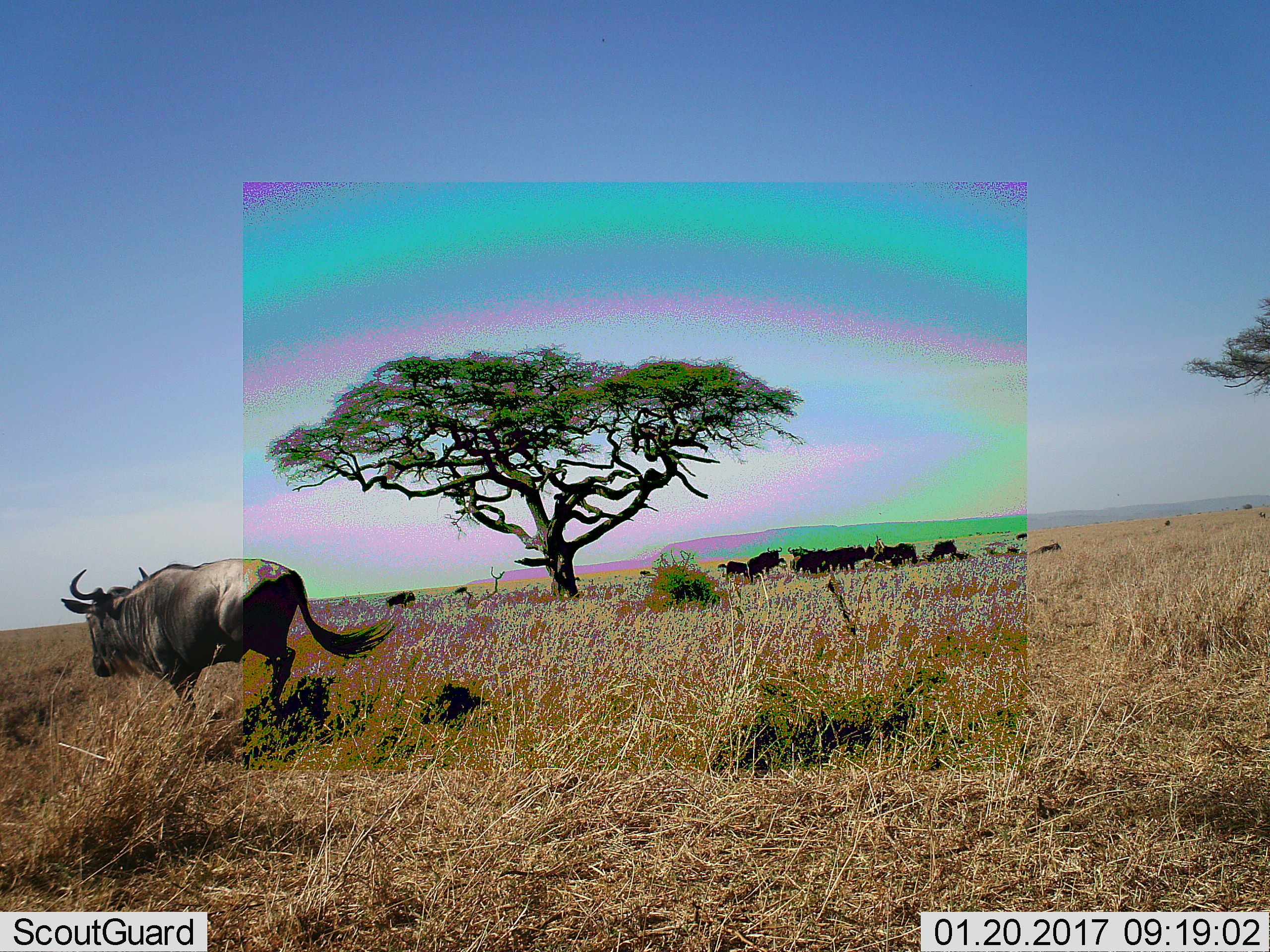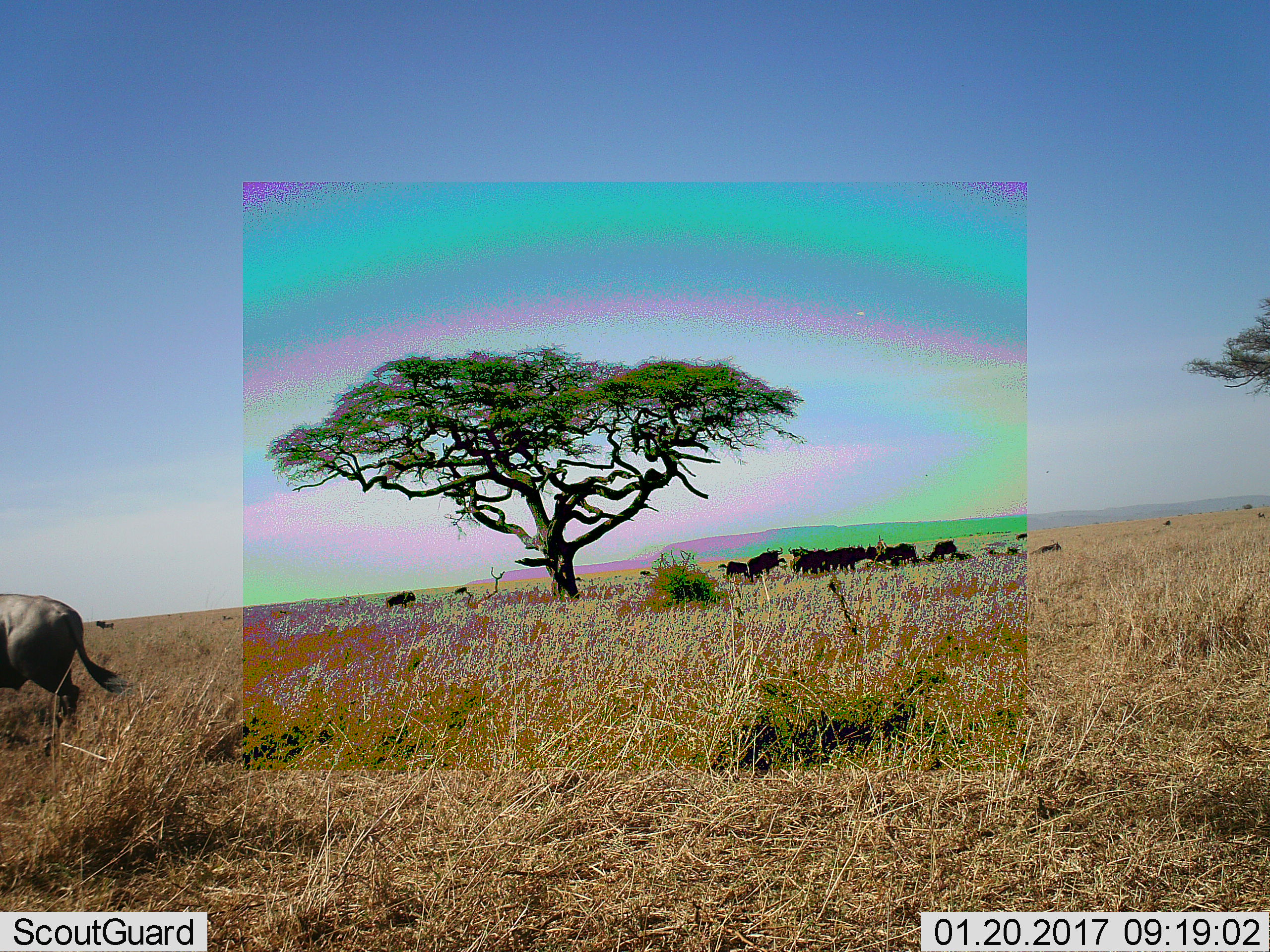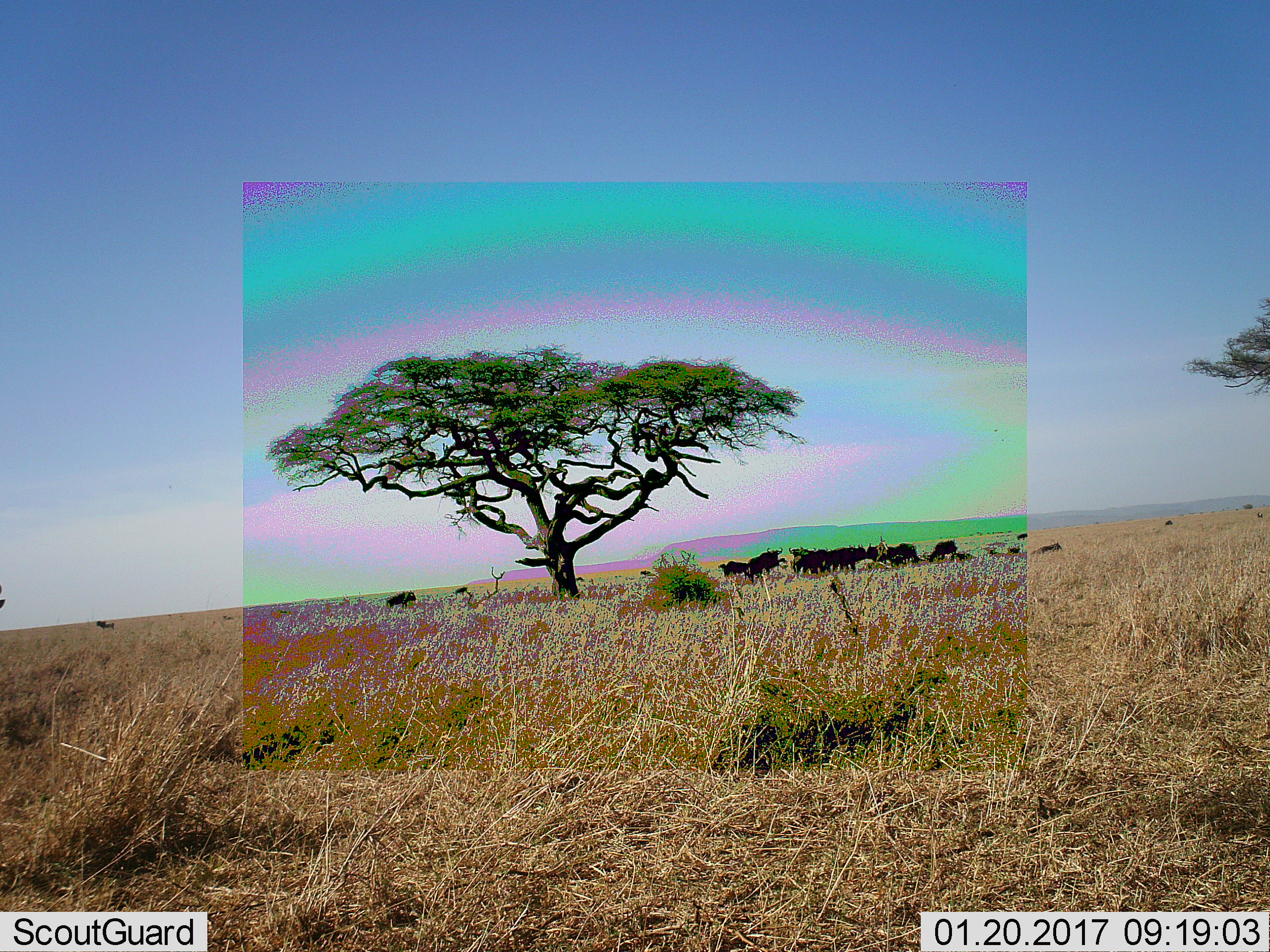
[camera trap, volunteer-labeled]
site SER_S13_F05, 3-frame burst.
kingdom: Animalia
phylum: Chordata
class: Mammalia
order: Artiodactyla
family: Bovidae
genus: Connochaetes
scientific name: Connochaetes taurinus taurinus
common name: blue wildebeest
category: wildebeestblue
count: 11-50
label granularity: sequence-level